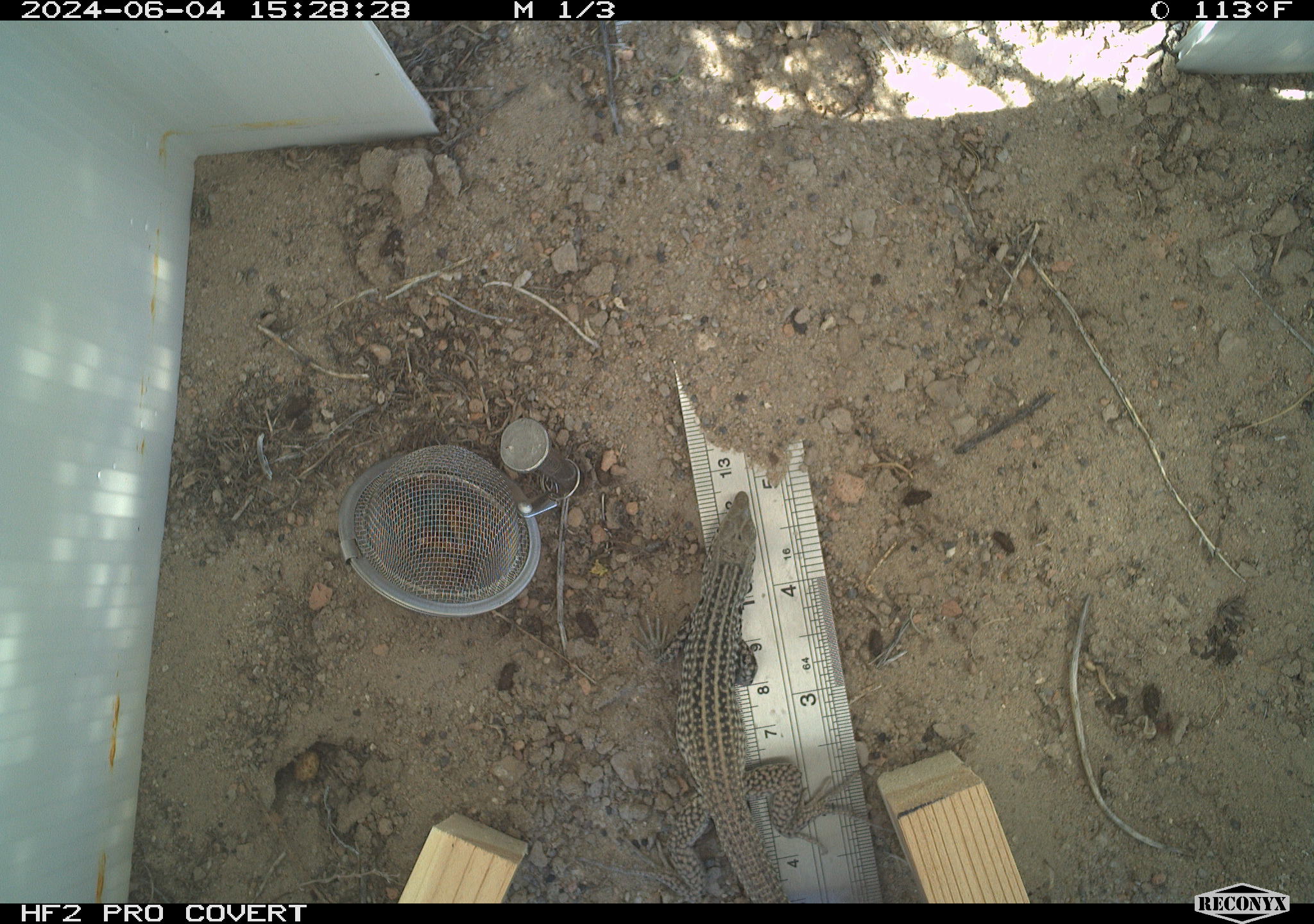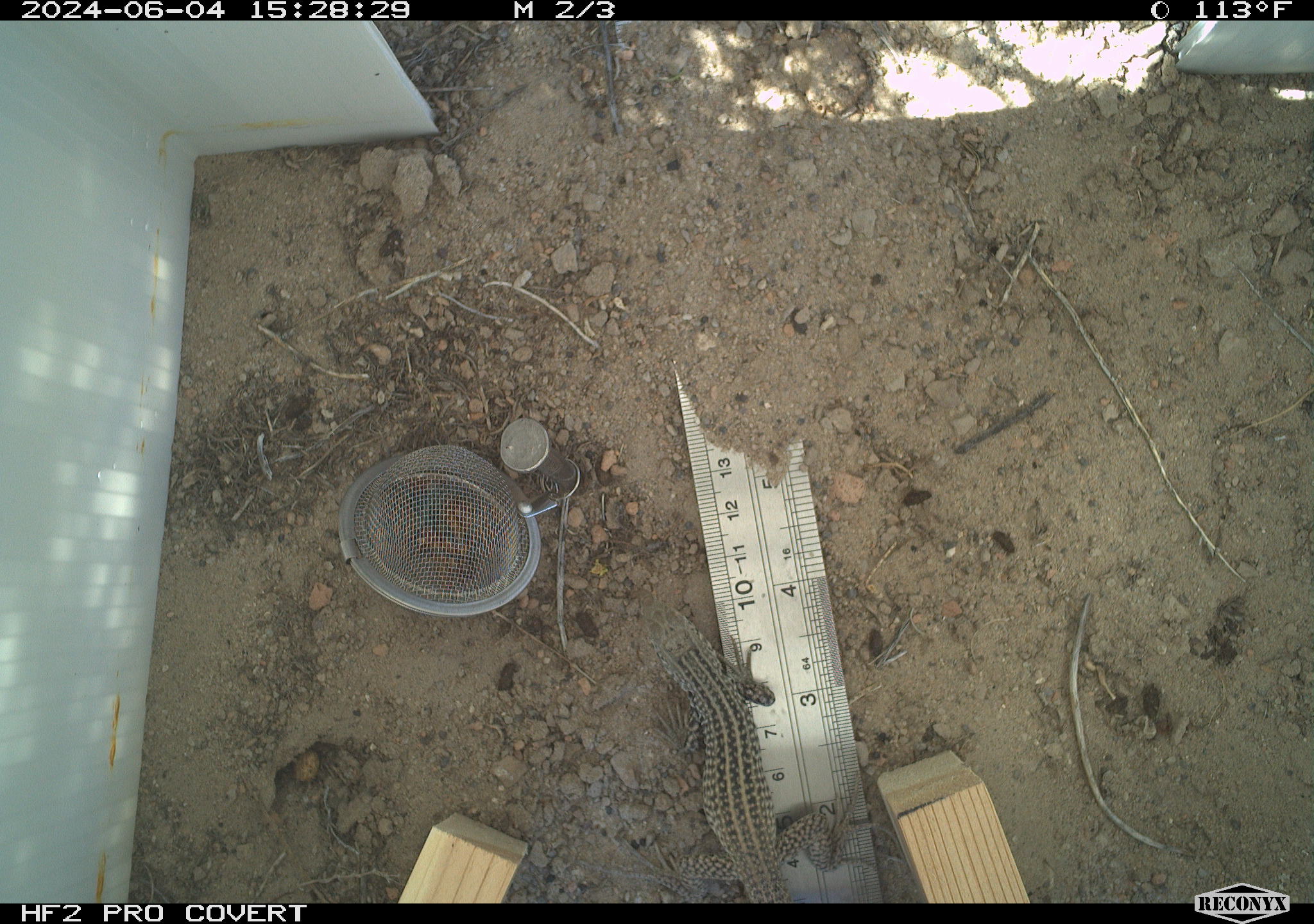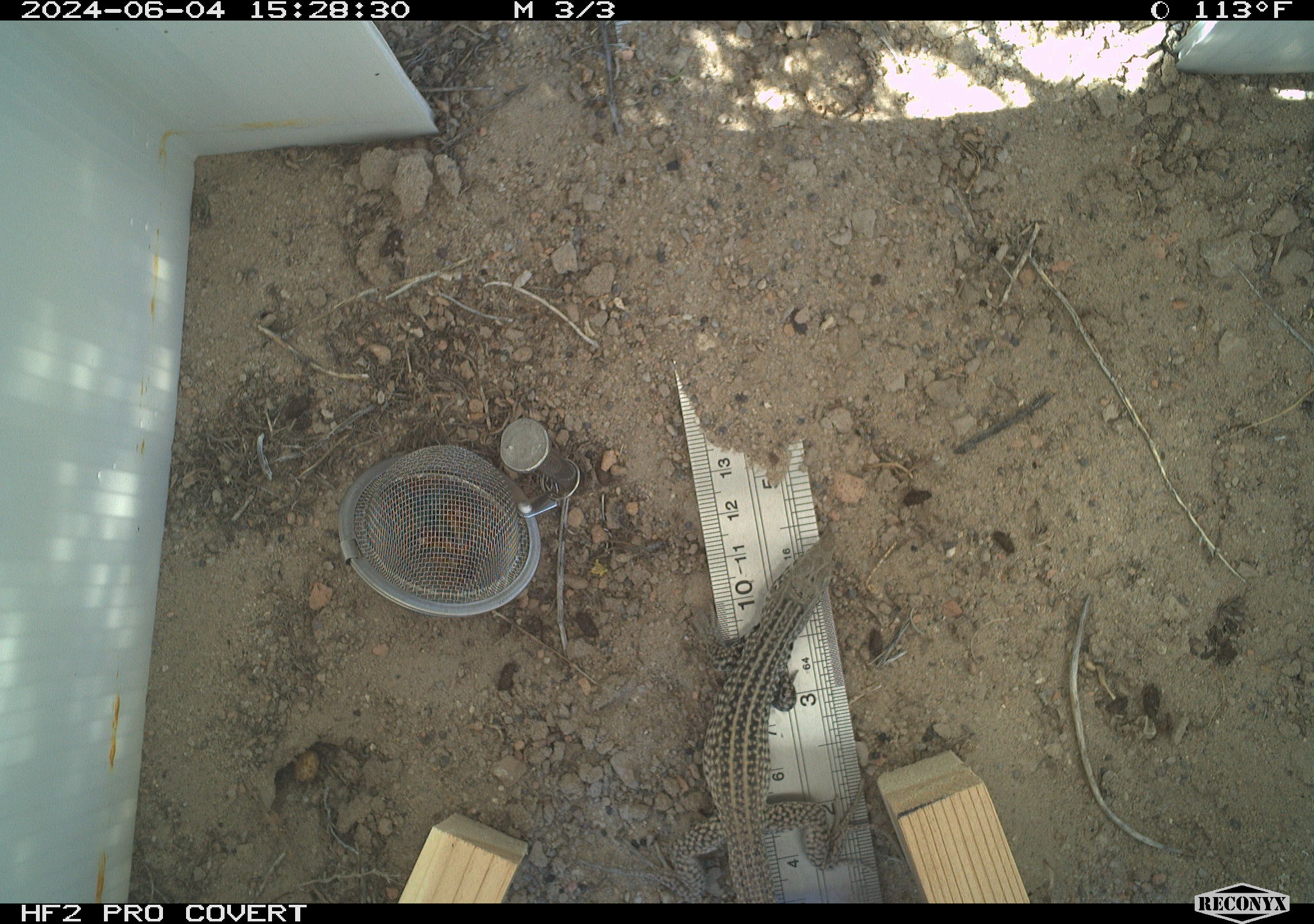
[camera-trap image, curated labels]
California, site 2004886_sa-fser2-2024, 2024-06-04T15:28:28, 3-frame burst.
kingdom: Animalia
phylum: Chordata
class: Reptilia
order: Squamata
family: Teiidae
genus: Aspidoscelis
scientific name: Aspidoscelis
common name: whiptail lizards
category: aspidoscelis species